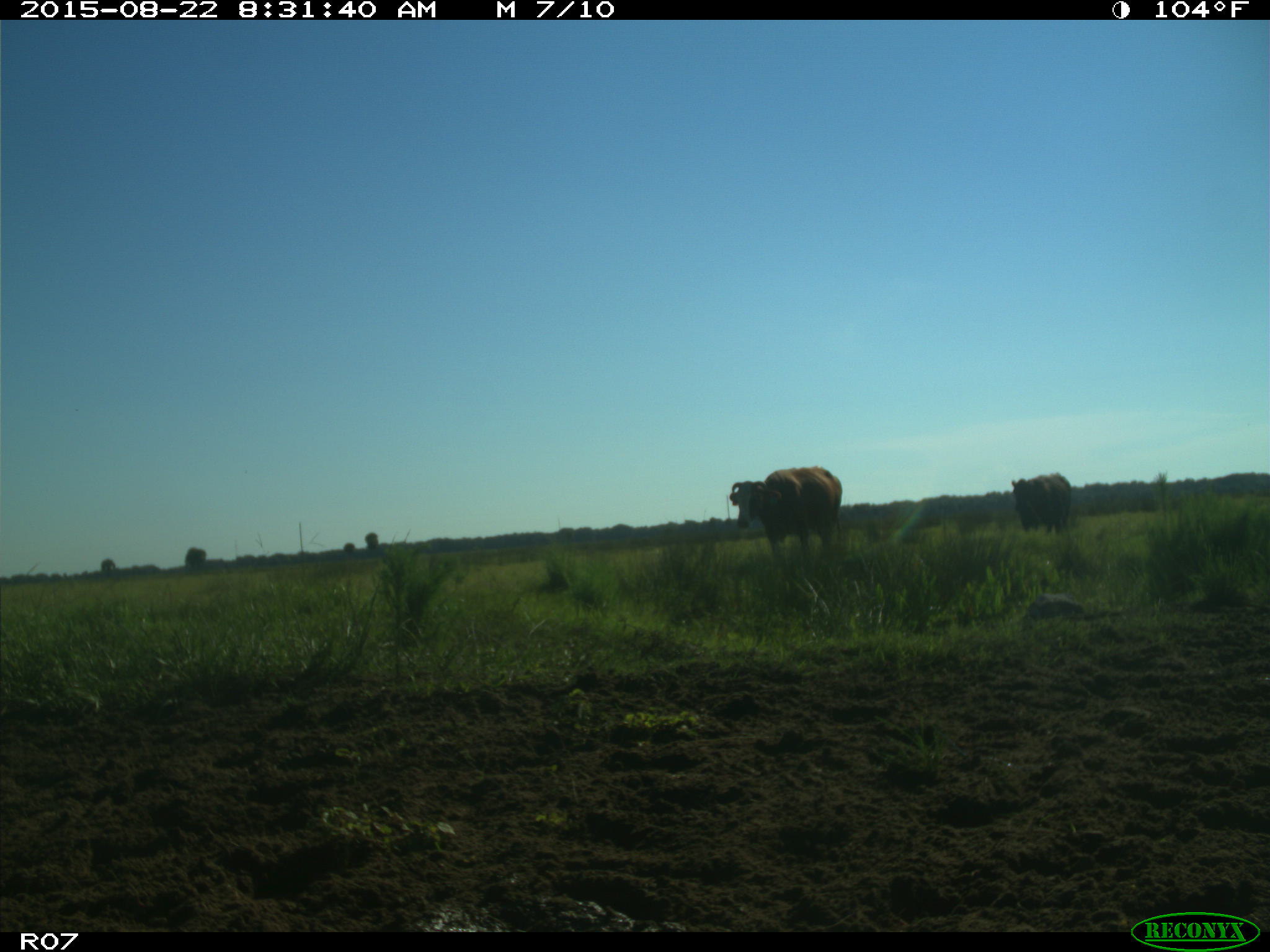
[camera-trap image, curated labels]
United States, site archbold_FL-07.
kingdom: Animalia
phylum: Chordata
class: Mammalia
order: Artiodactyla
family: Bovidae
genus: Bos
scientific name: Bos taurus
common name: domestic cow